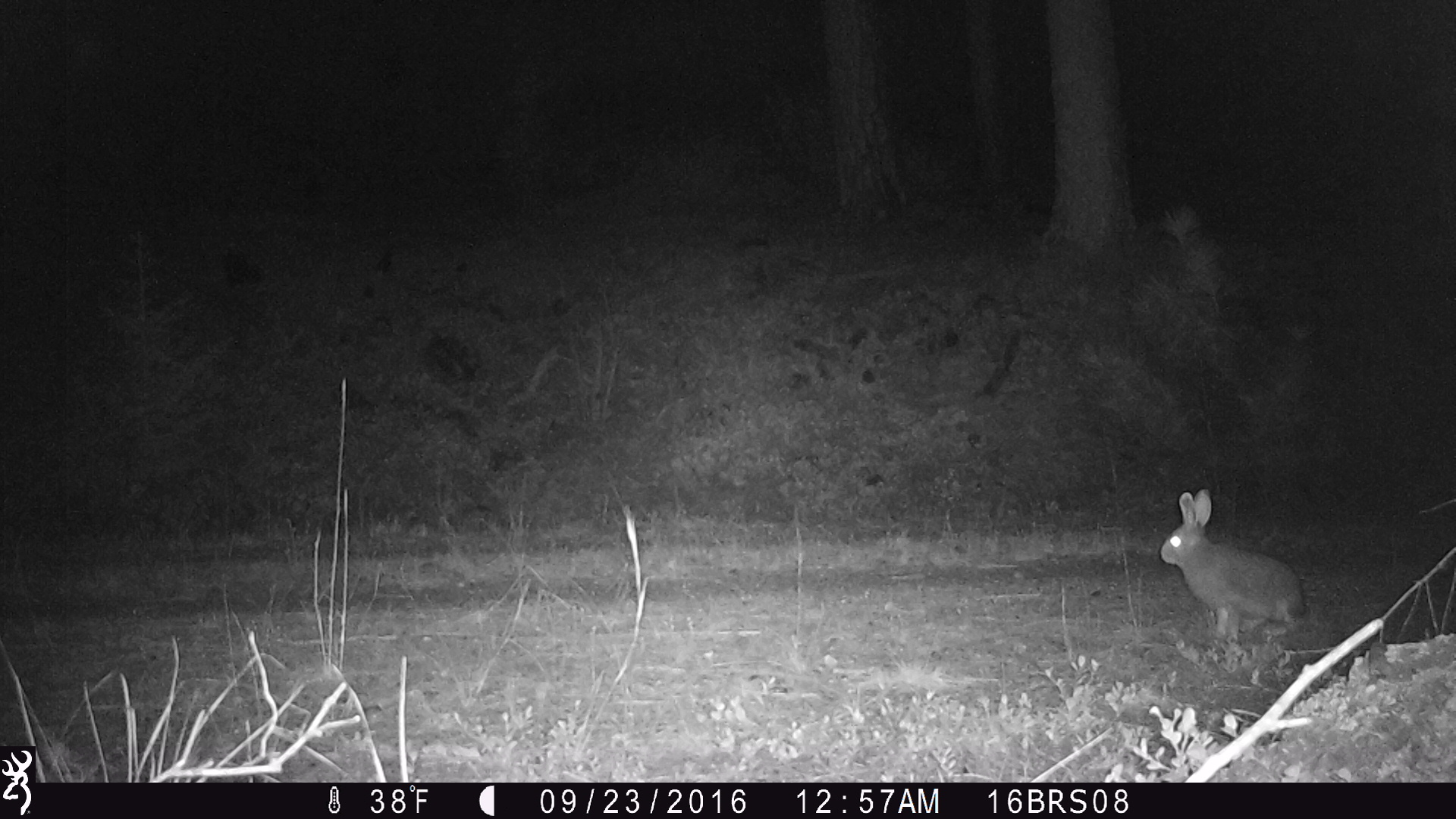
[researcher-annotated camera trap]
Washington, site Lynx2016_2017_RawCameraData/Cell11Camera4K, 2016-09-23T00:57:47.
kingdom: Animalia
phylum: Chordata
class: Mammalia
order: Lagomorpha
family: Leporidae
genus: Lepus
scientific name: Lepus americanus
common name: snowshoe hare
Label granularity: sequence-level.